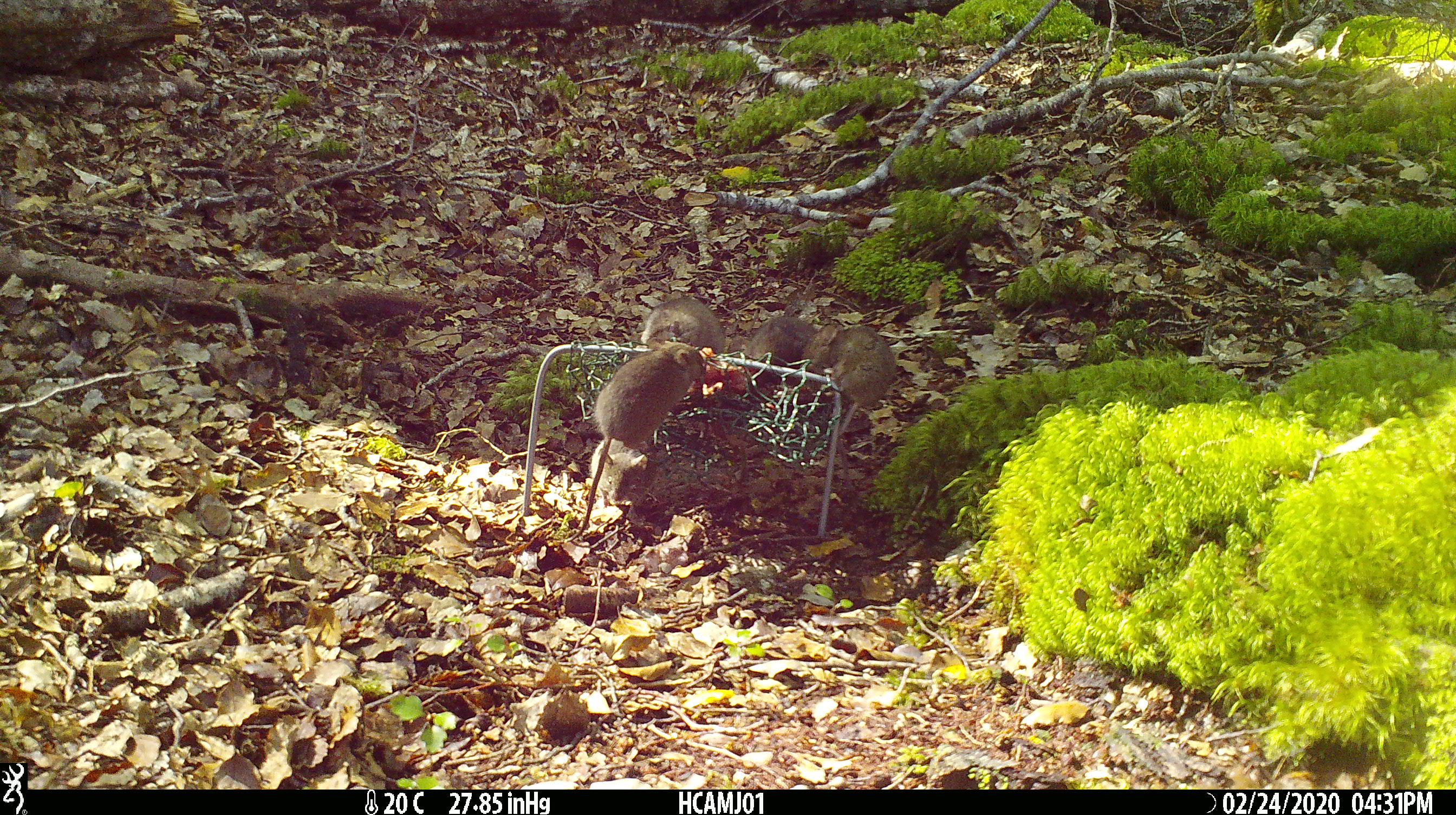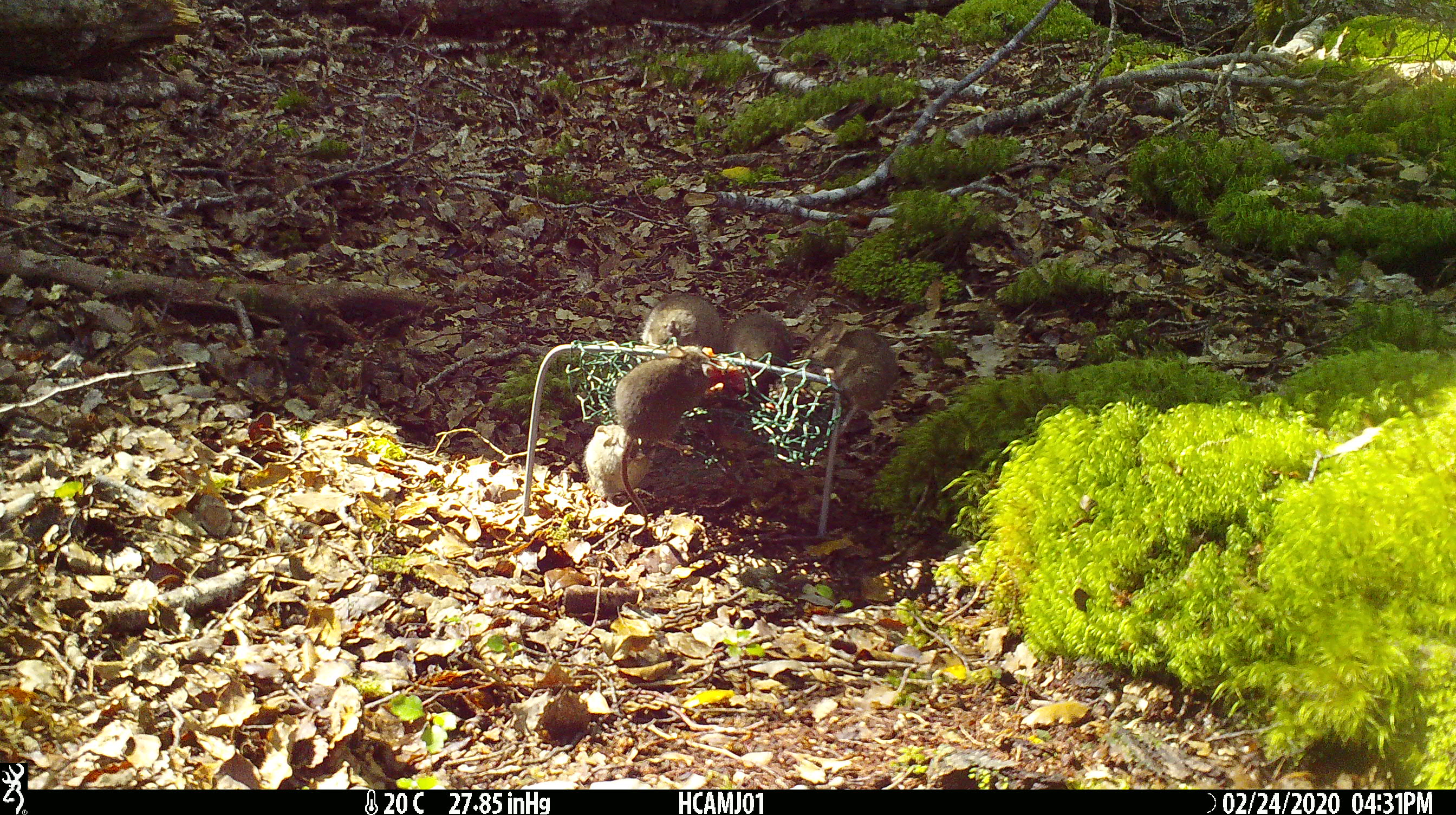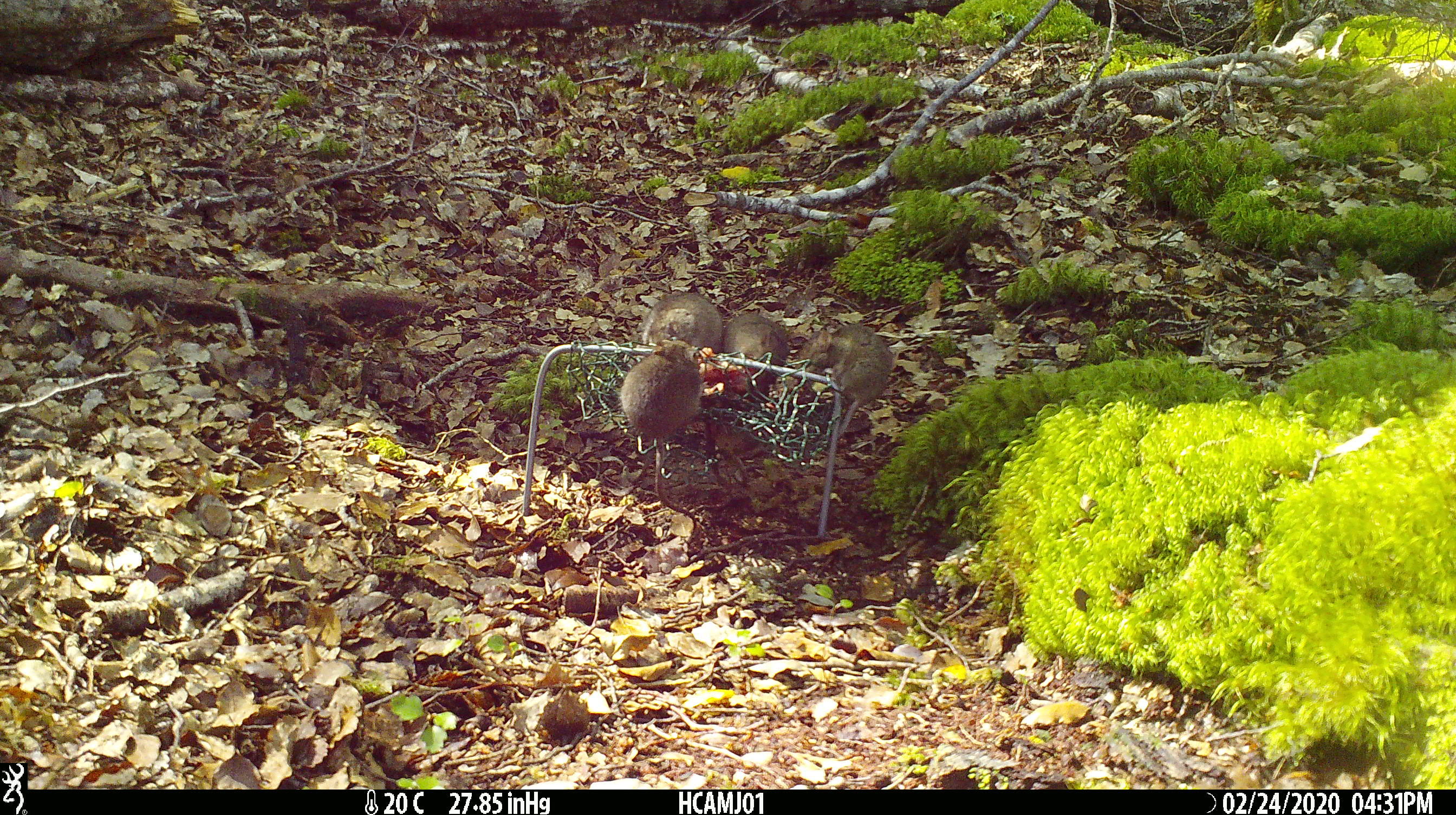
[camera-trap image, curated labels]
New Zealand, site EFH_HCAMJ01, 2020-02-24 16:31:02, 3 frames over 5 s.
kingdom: Animalia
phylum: Chordata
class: Mammalia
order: Rodentia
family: Muridae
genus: Mus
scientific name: Mus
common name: mouse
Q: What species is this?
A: Mouse (Mus).